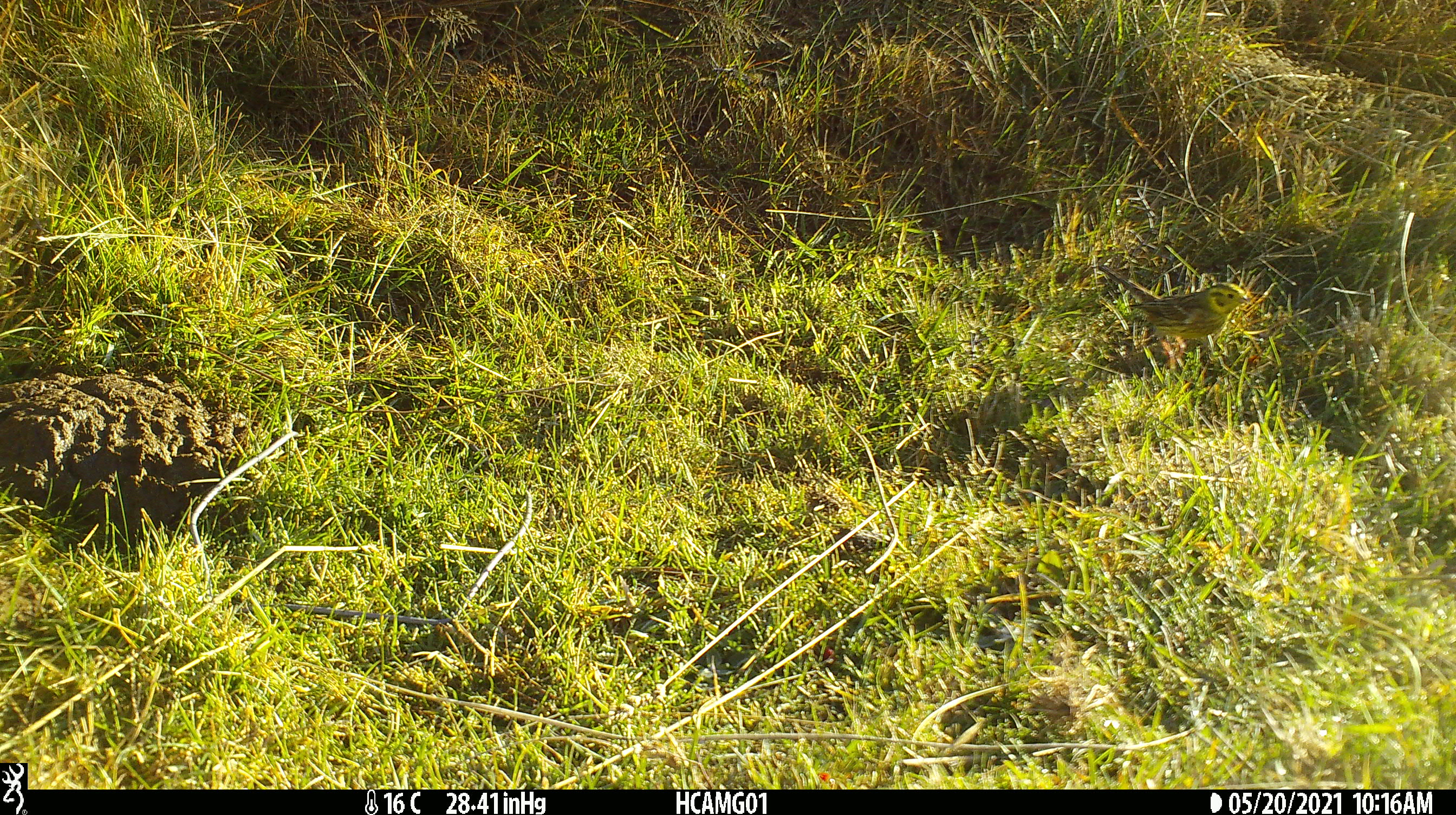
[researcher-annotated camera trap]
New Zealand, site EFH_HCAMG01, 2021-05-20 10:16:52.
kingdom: Animalia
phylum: Chordata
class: Aves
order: Passeriformes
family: Emberizidae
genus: Emberiza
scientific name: Emberiza citrinella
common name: yellowhammer